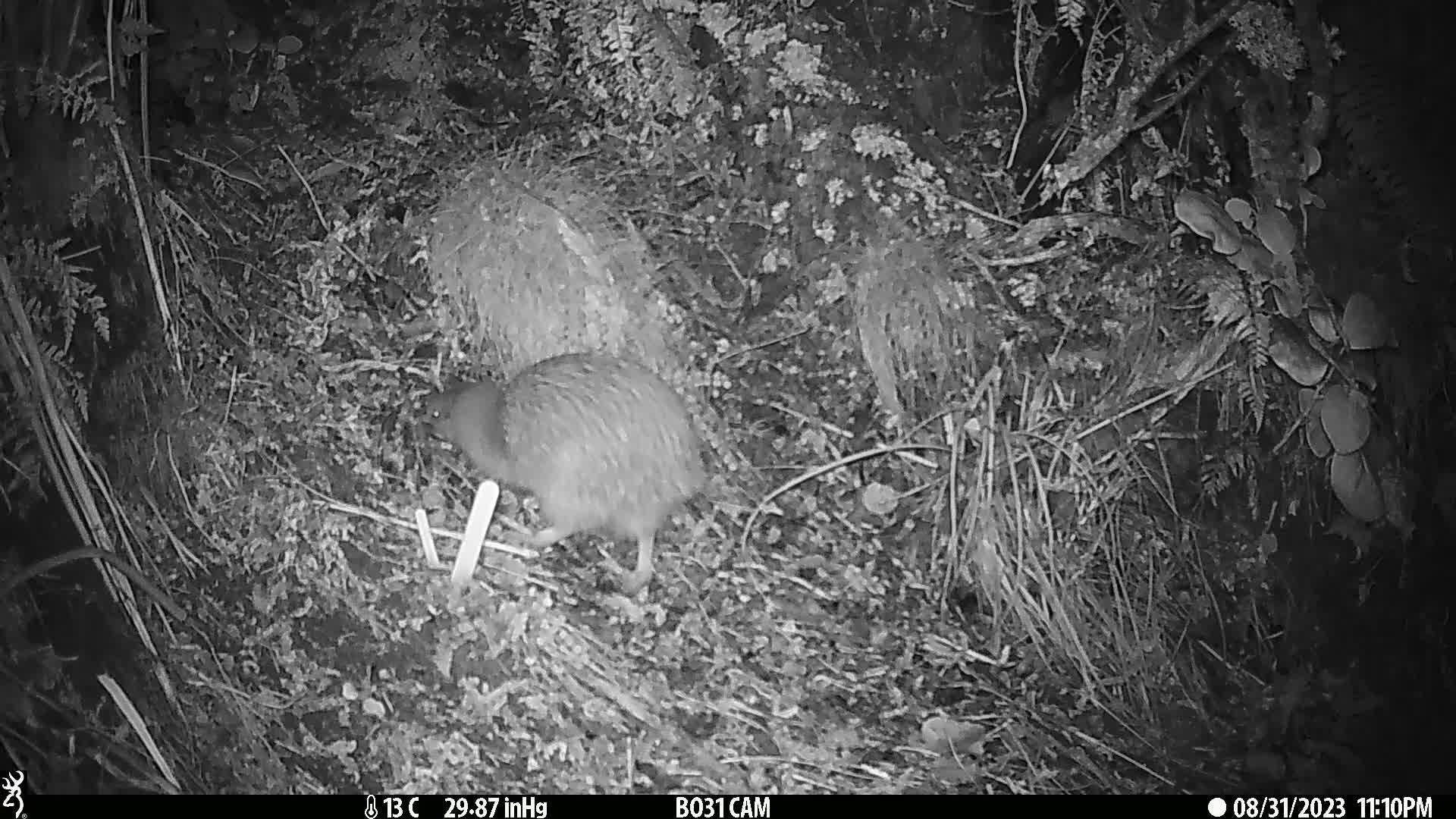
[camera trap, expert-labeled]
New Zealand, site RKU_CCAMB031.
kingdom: Animalia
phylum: Chordata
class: Aves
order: Apterygiformes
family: Apterygidae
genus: Apteryx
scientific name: Apteryx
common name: kiwi